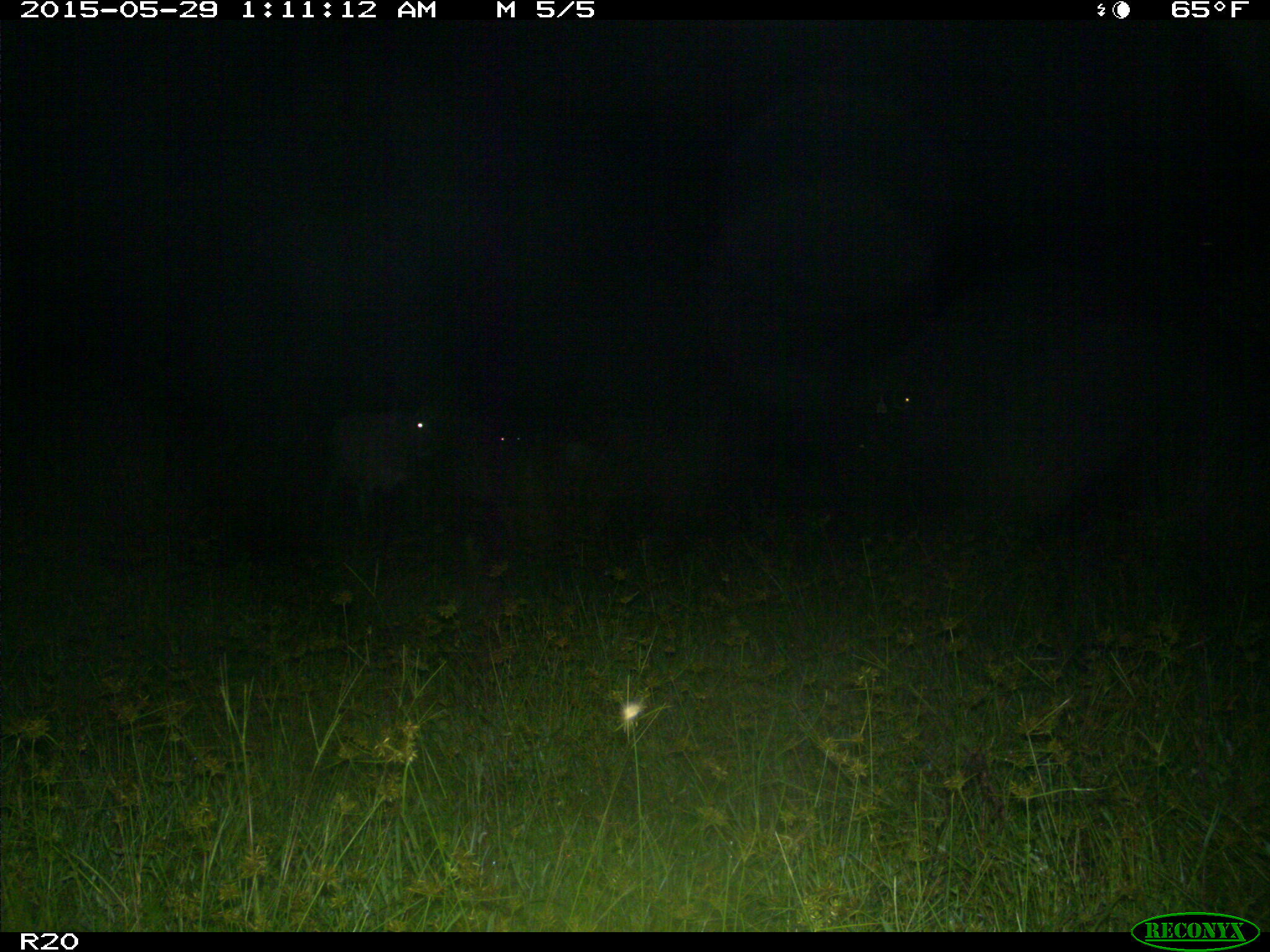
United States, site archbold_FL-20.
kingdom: Animalia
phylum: Chordata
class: Mammalia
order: Artiodactyla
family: Bovidae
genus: Bos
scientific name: Bos taurus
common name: domestic cow